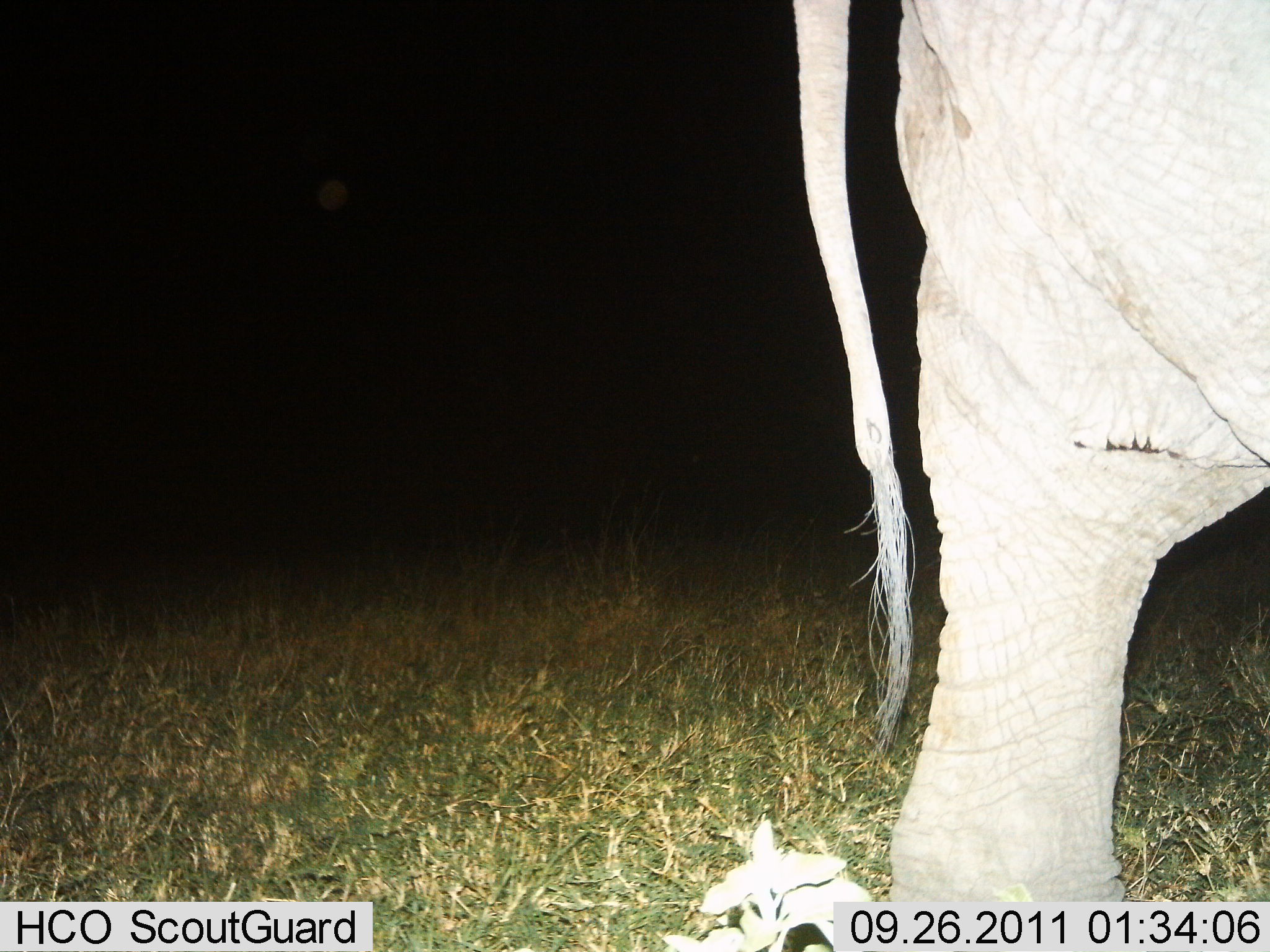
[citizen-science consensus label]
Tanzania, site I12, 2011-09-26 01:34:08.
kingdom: Animalia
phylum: Chordata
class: Mammalia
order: Proboscidea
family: Elephantidae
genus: Loxodonta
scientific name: Loxodonta africana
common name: african bush elephant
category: elephant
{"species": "elephant (african bush elephant) (Loxodonta africana)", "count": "1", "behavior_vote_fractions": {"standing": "58%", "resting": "0%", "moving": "50%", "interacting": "8%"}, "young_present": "0%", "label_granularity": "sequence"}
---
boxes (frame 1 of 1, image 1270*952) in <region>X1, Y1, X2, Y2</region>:
animal: <region>793, 0, 1270, 907</region>